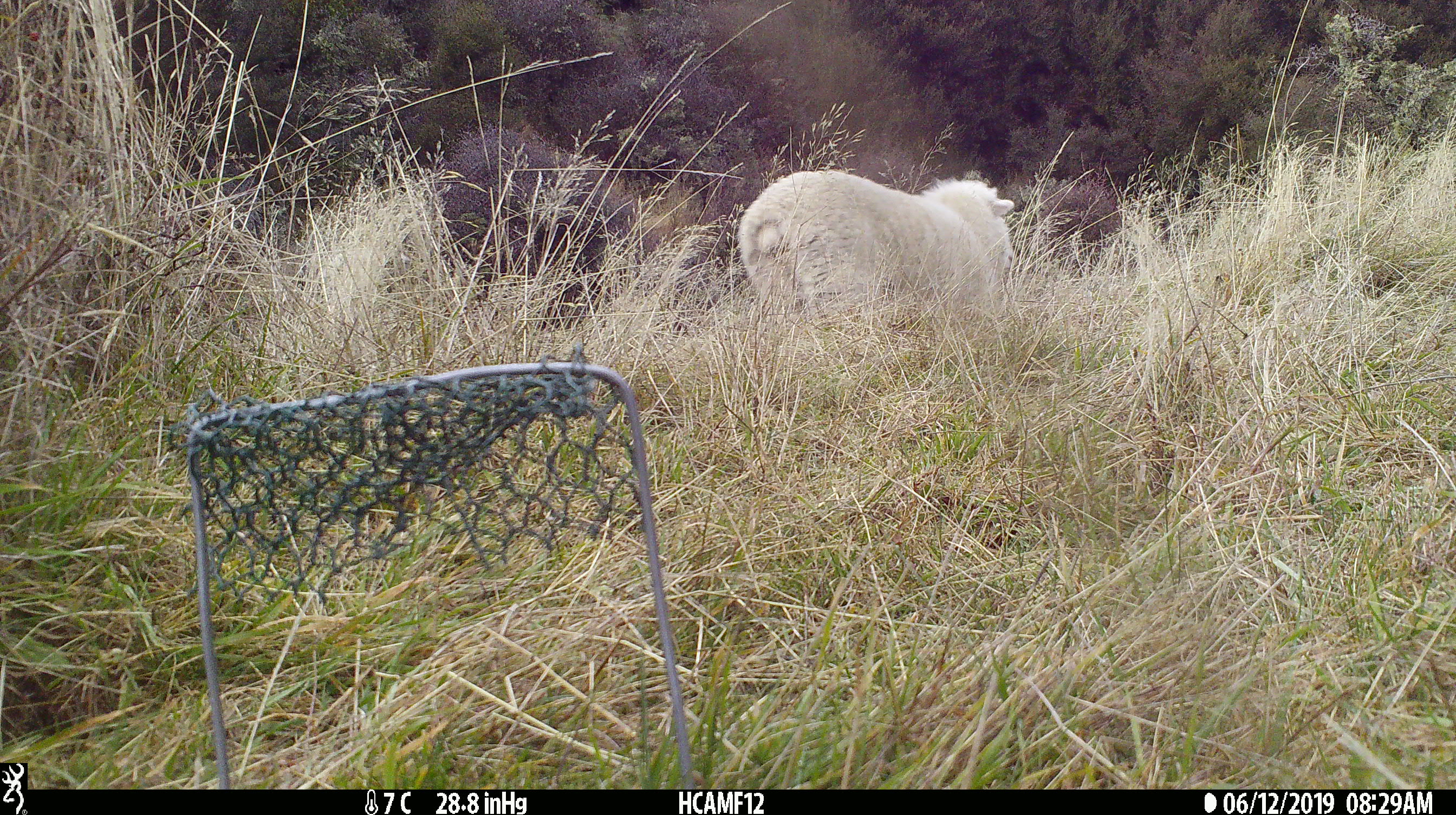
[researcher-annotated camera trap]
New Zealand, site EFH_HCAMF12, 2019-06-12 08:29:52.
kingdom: Animalia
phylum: Chordata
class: Mammalia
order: Artiodactyla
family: Bovidae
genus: Ovis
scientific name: Ovis aries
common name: domestic sheep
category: sheep